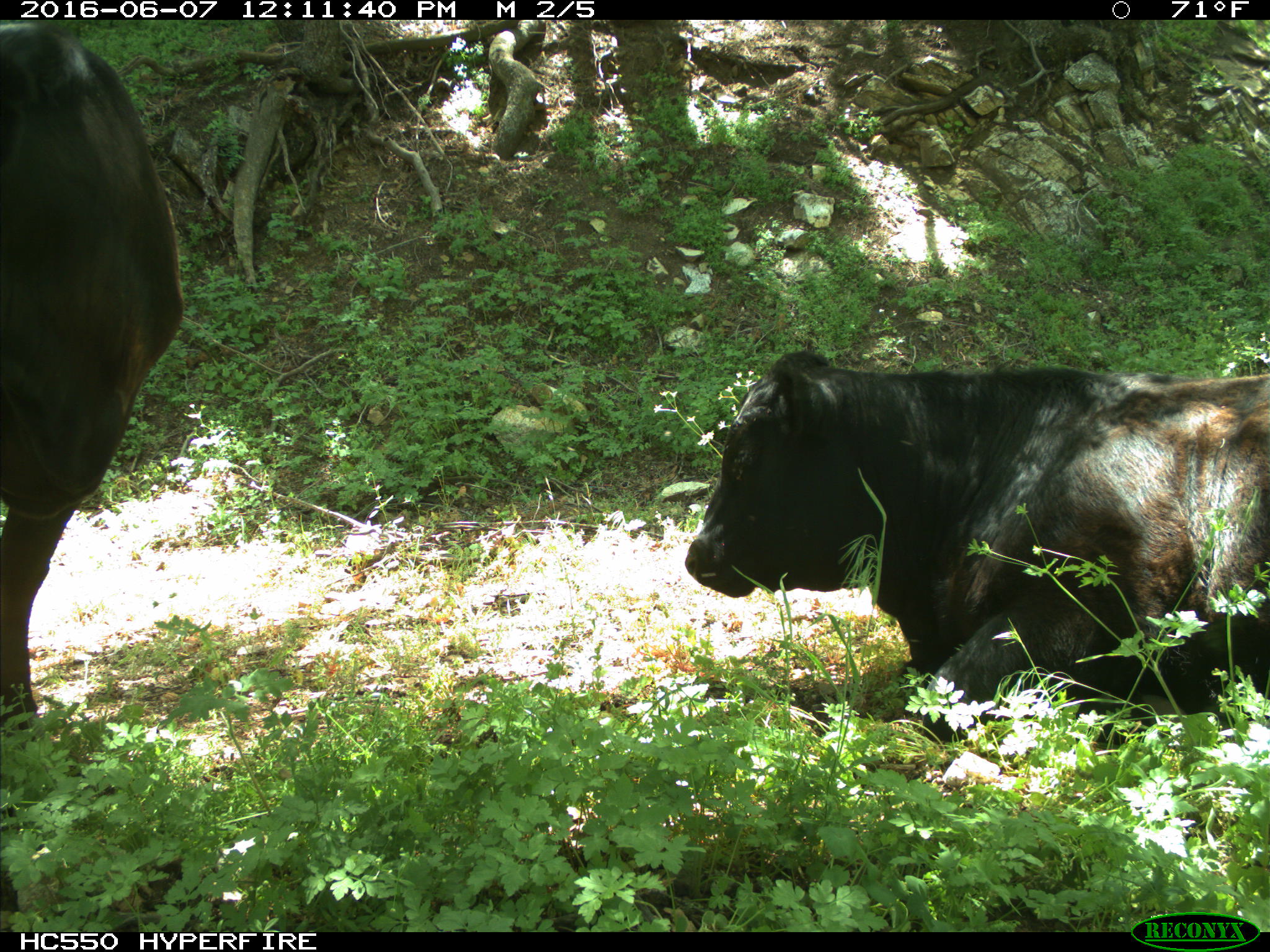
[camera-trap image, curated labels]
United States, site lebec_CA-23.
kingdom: Animalia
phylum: Chordata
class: Mammalia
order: Artiodactyla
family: Bovidae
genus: Bos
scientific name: Bos taurus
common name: domestic cow